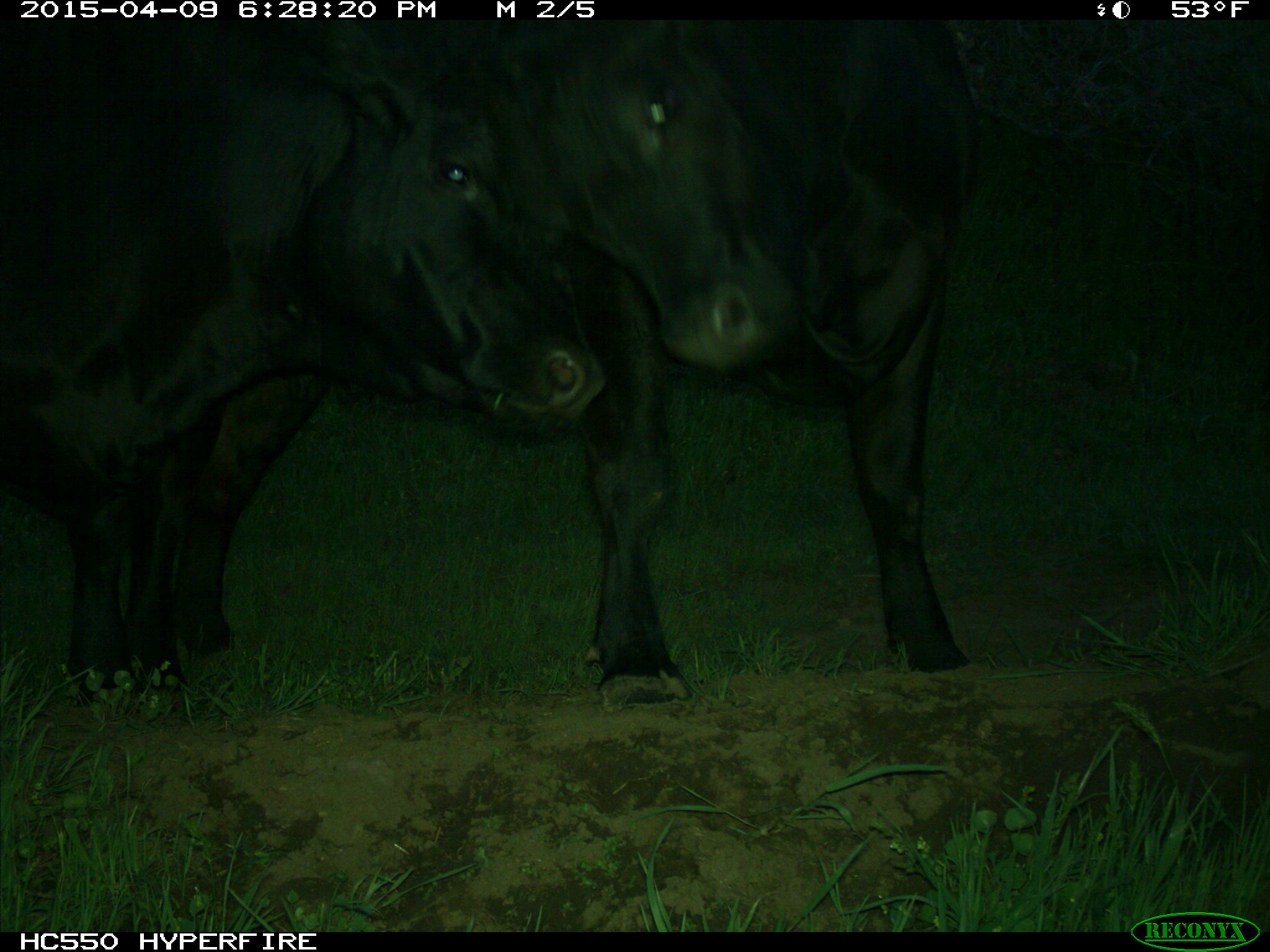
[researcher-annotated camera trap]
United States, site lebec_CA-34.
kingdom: Animalia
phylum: Chordata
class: Mammalia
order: Artiodactyla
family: Bovidae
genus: Bos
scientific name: Bos taurus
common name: domestic cow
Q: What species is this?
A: Bos taurus (domestic cow).